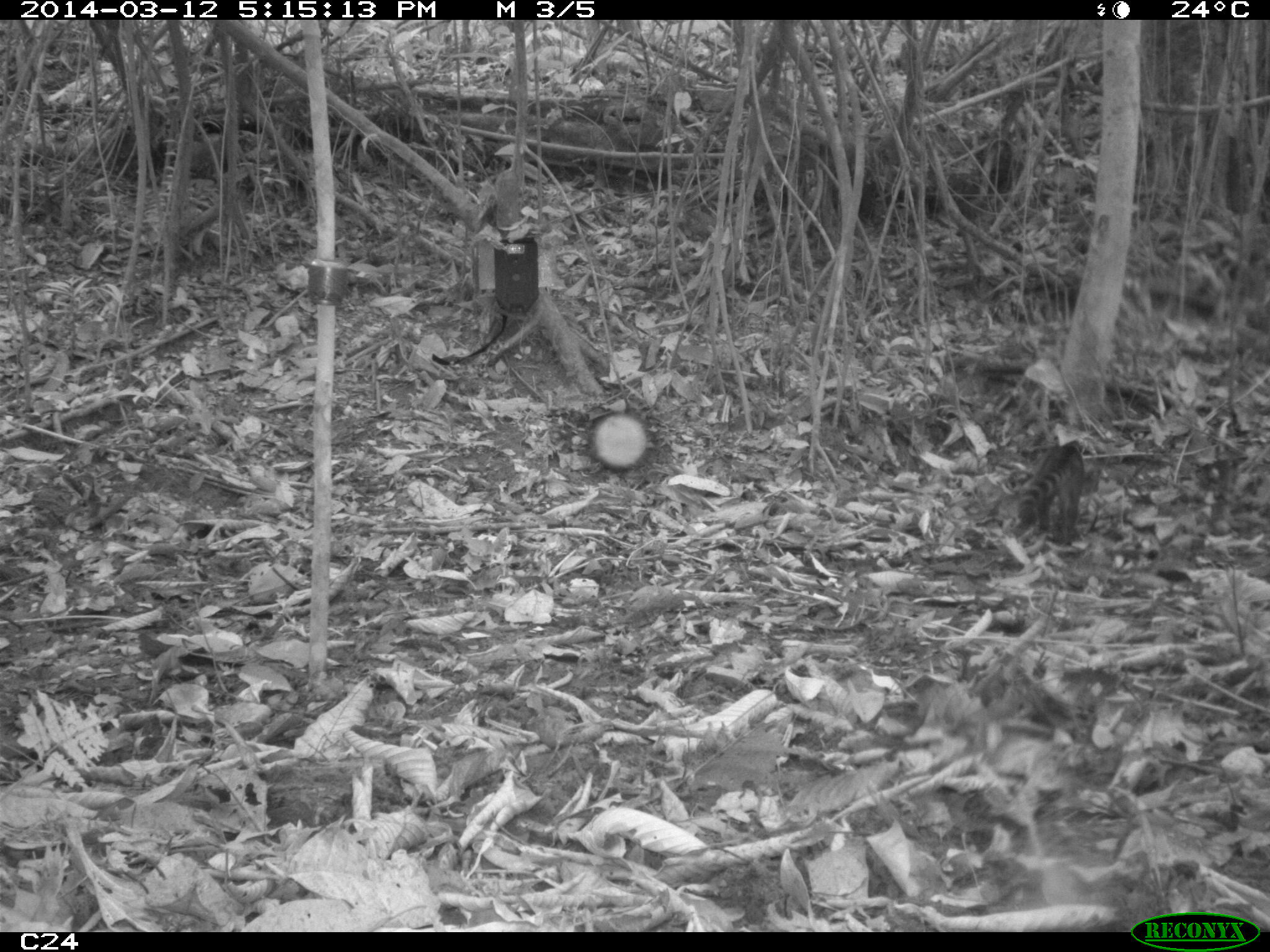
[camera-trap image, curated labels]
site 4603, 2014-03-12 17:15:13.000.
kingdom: Animalia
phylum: Chordata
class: Mammalia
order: Carnivora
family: Procyonidae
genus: Nasua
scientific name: Nasua nasua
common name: south american coati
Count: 4.